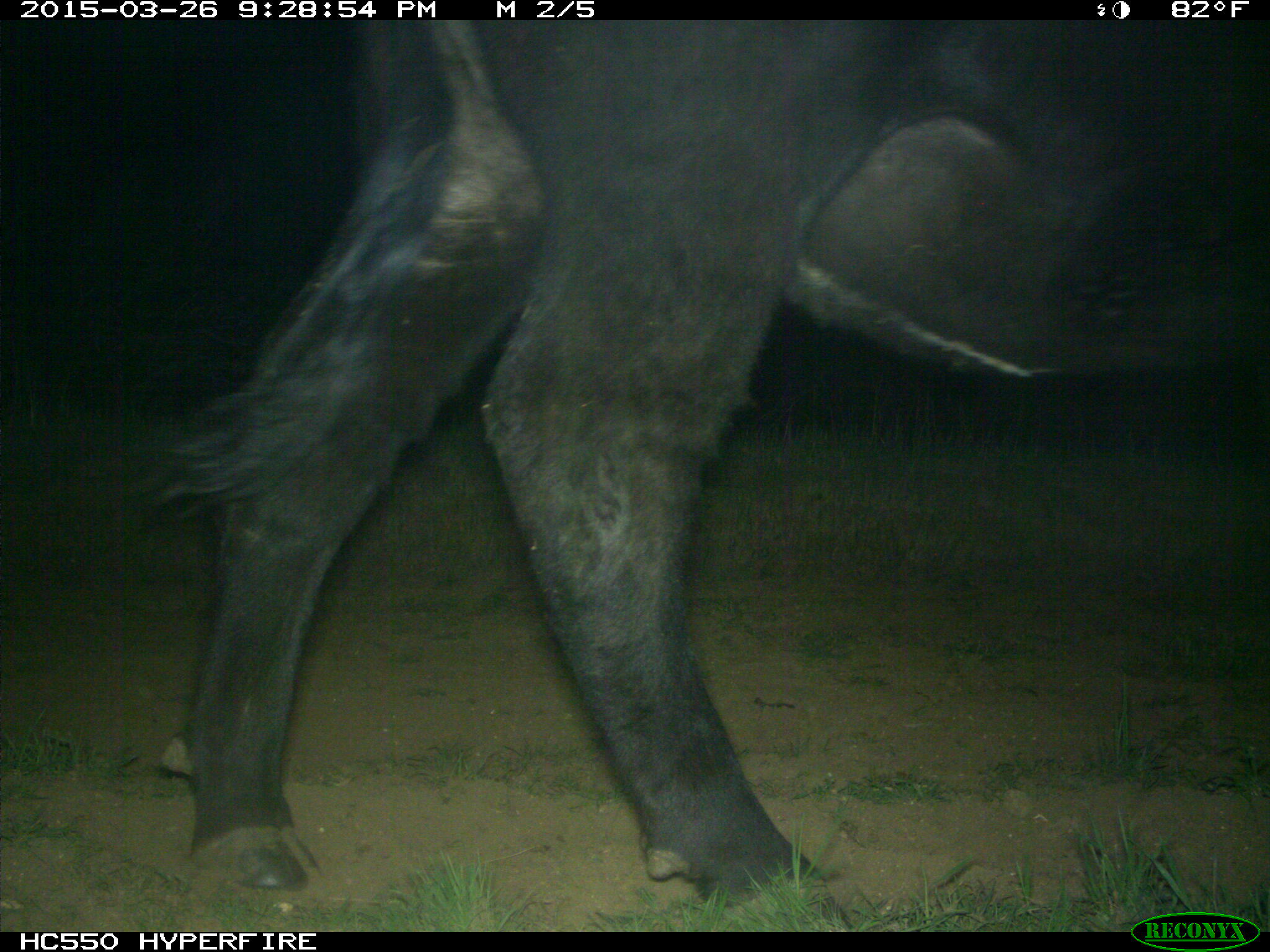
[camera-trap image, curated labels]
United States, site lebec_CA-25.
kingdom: Animalia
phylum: Chordata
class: Mammalia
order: Artiodactyla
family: Bovidae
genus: Bos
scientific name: Bos taurus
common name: domestic cow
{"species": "Bos taurus (domestic cow)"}